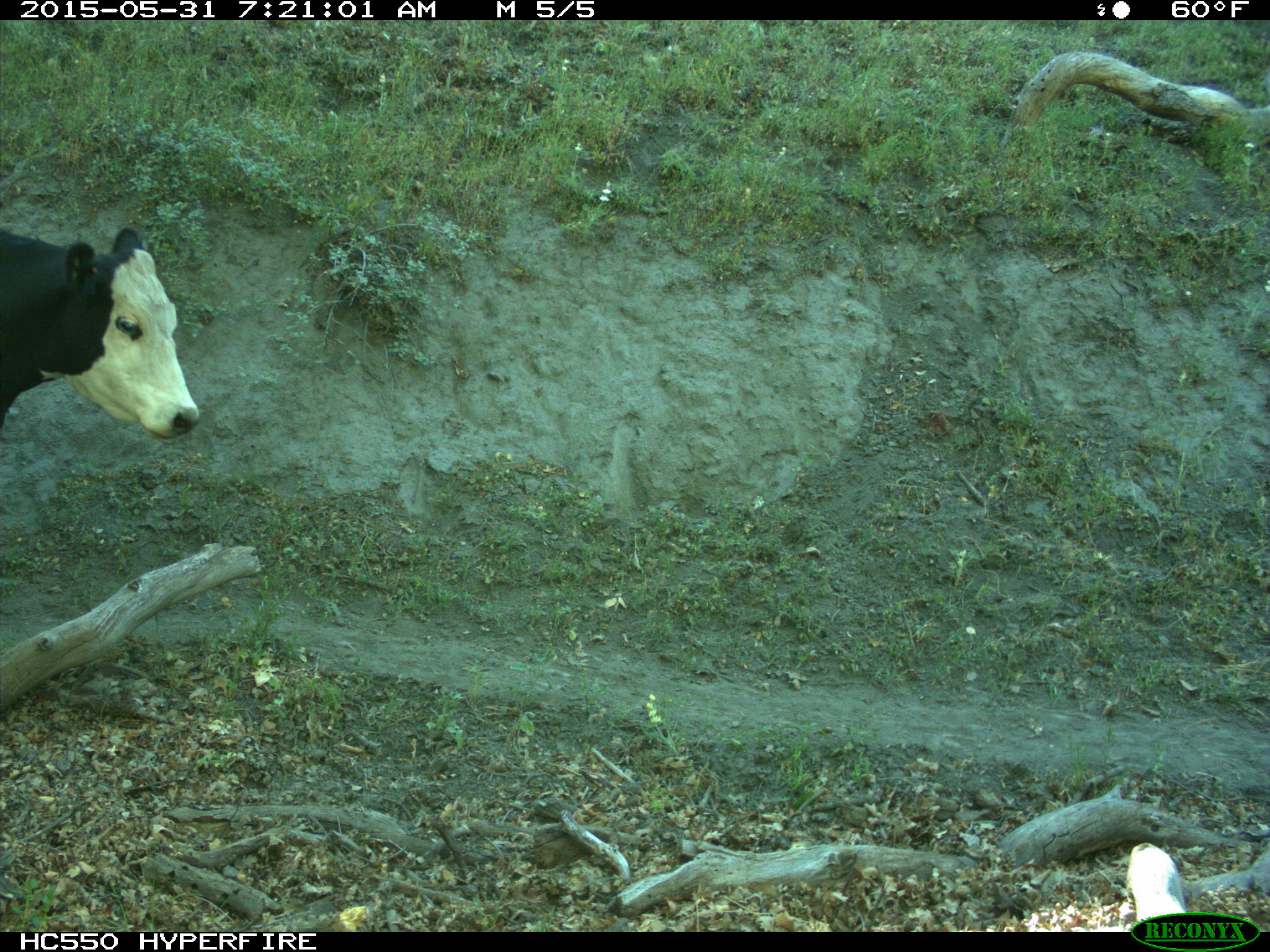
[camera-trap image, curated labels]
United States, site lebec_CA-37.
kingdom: Animalia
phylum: Chordata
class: Mammalia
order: Artiodactyla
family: Bovidae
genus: Bos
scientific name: Bos taurus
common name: domestic cow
Bos taurus (domestic cow).